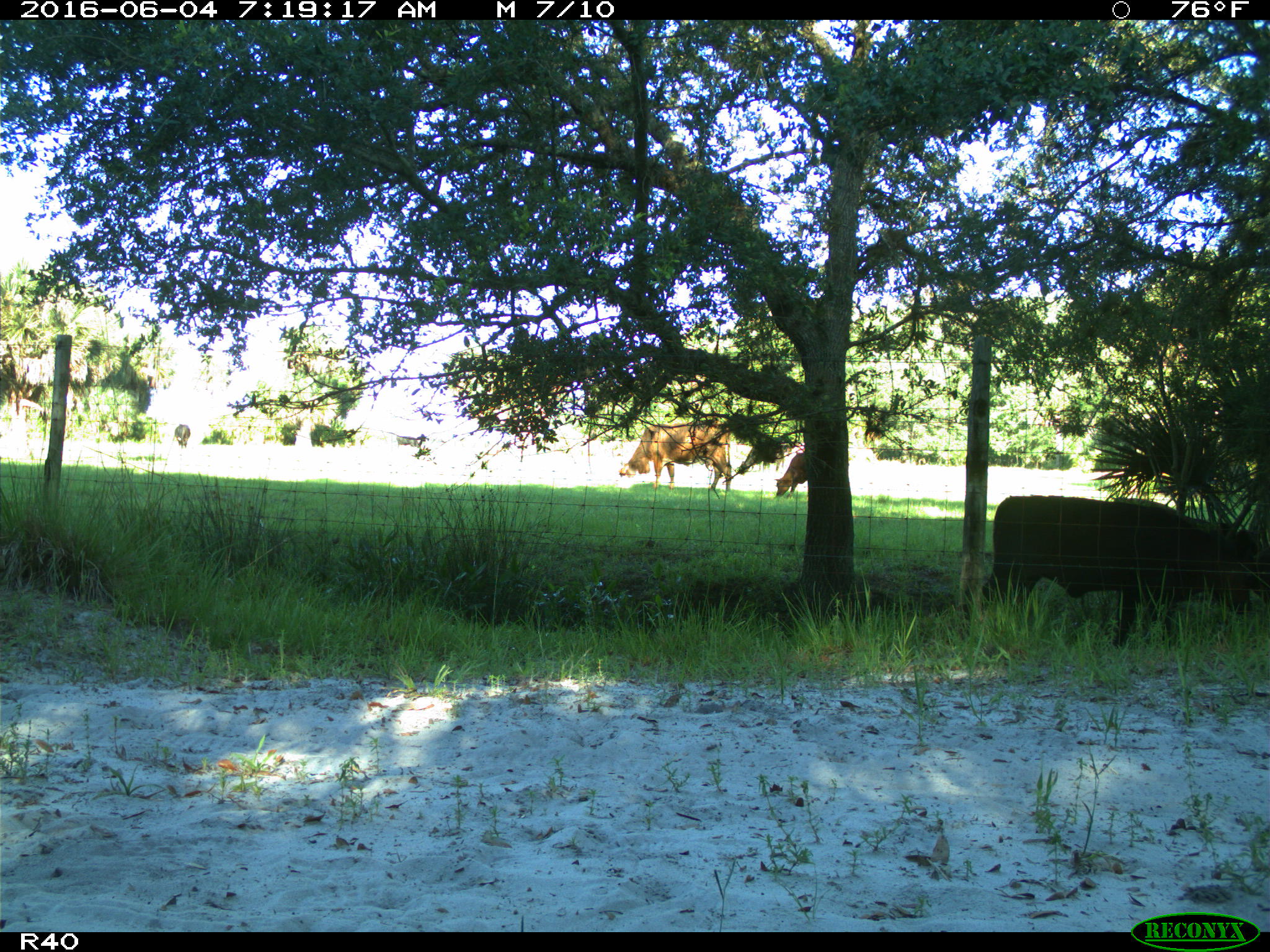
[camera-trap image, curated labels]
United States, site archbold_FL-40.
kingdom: Animalia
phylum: Chordata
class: Mammalia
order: Artiodactyla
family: Bovidae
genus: Bos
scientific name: Bos taurus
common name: domestic cow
Bos taurus (domestic cow).